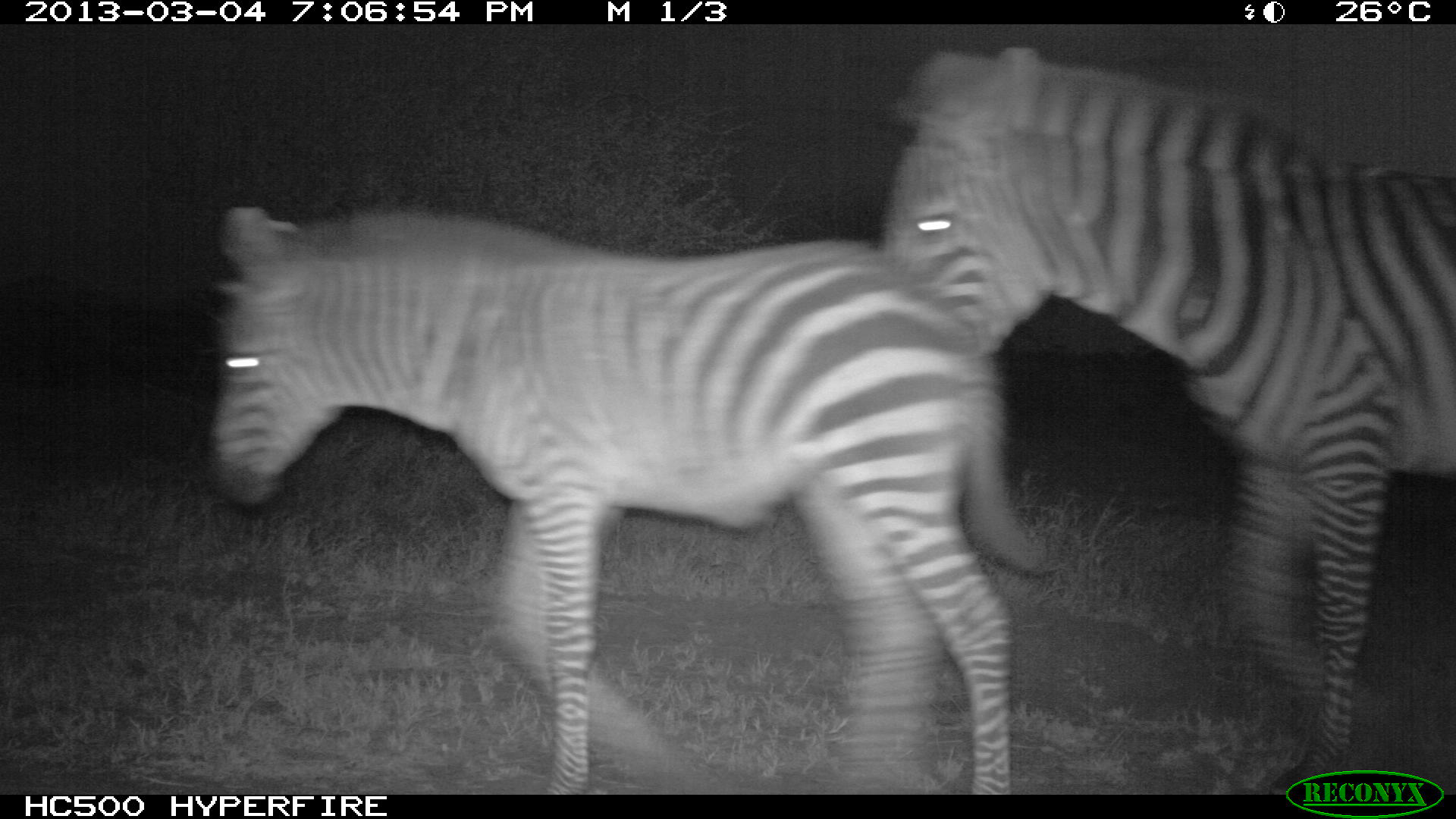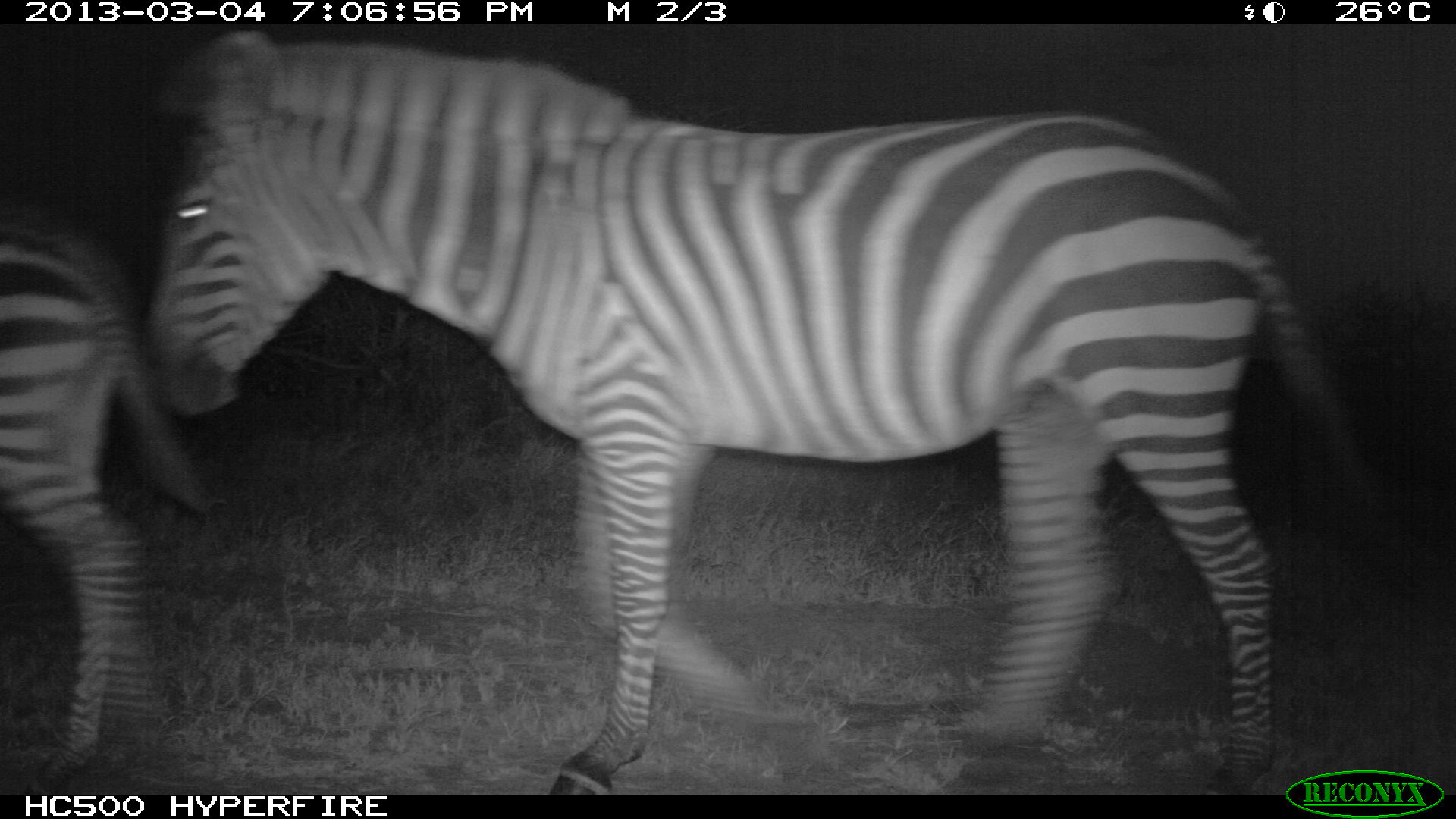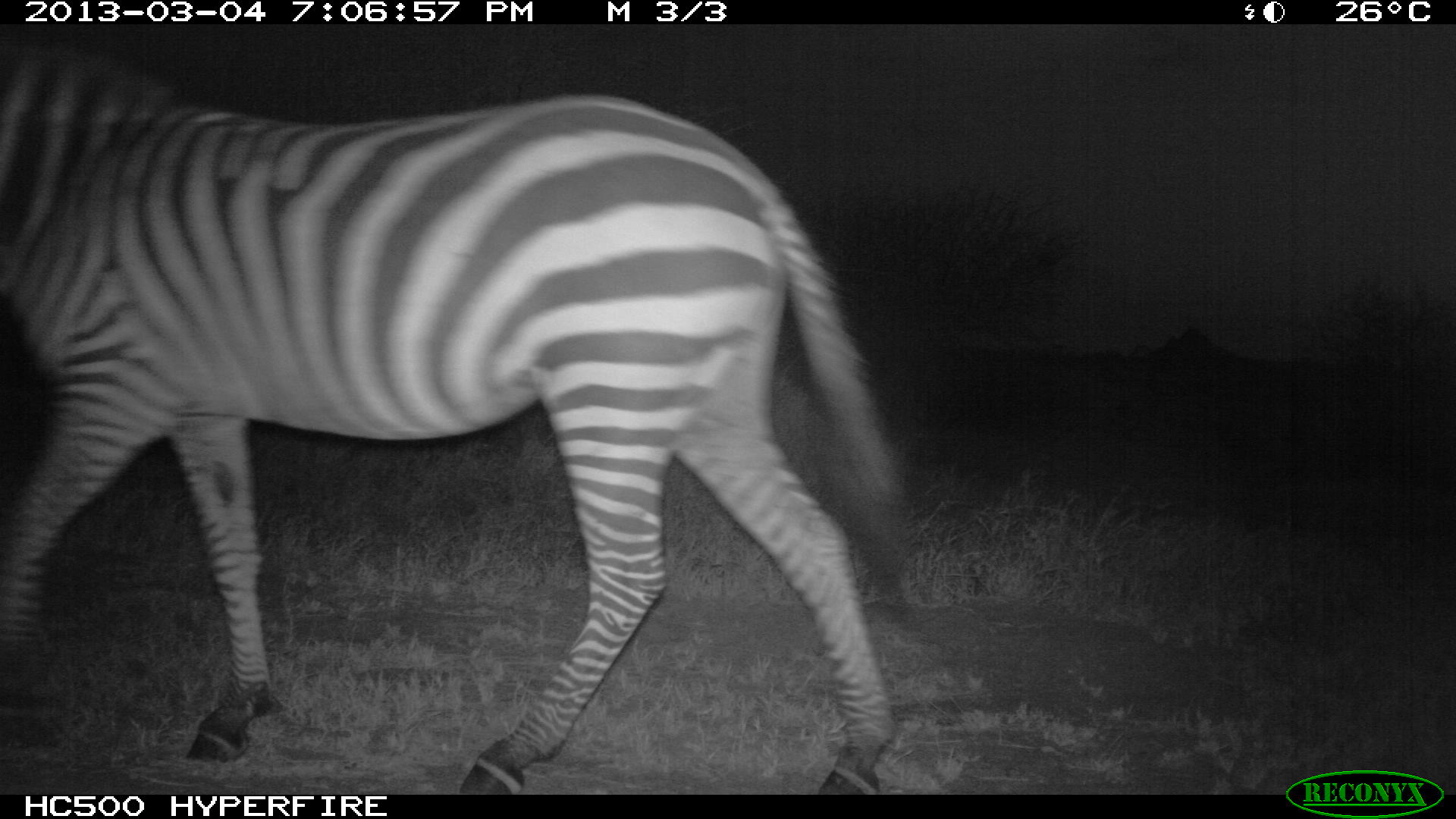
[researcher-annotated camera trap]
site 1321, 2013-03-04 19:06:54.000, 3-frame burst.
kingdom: Animalia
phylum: Chordata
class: Mammalia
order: Perissodactyla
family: Equidae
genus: Equus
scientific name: Equus quagga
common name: plains zebra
Equus quagga (plains zebra), count 2.